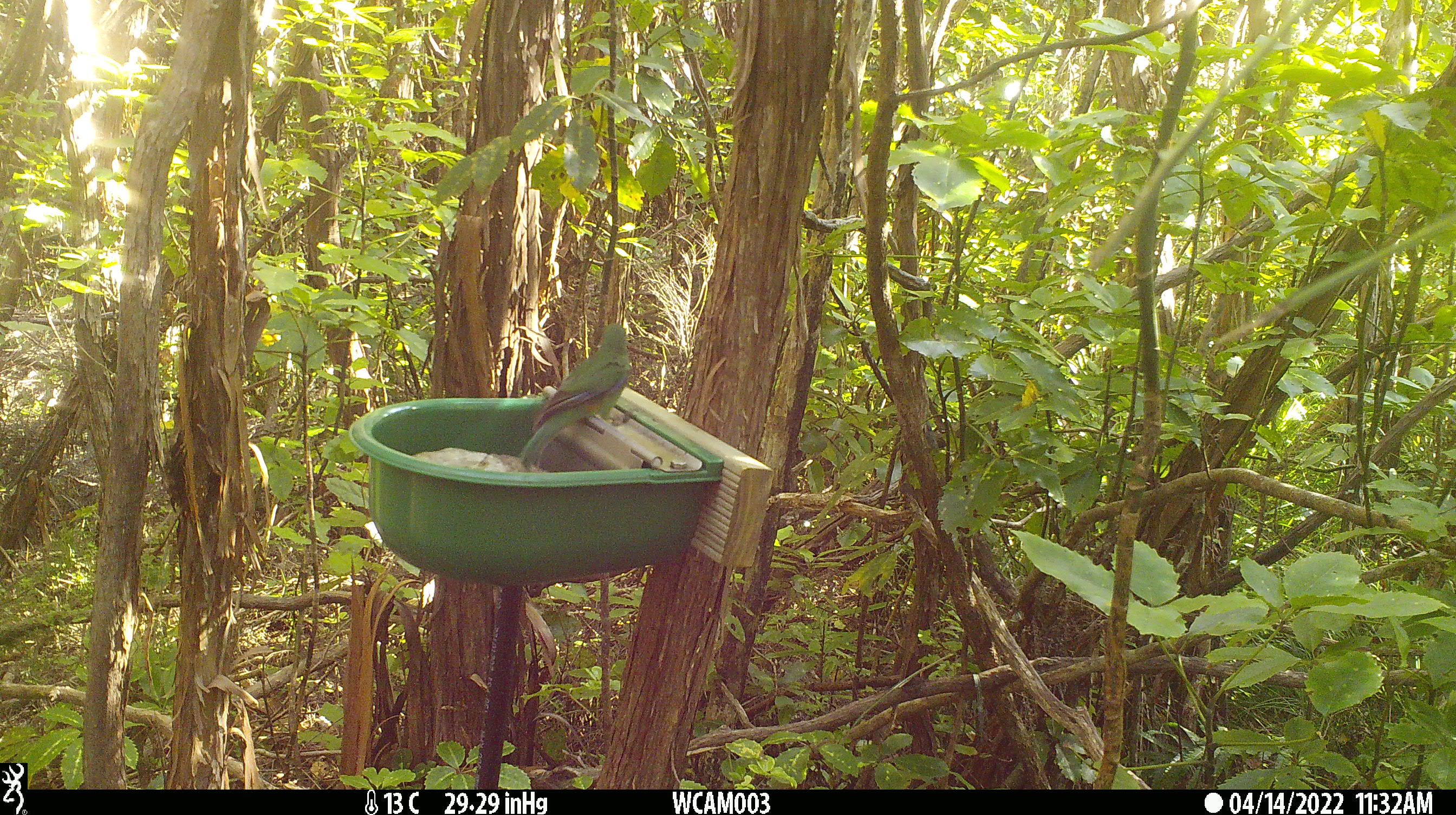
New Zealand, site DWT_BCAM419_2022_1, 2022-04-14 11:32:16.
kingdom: Animalia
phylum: Chordata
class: Aves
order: Psittaciformes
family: Psittaculidae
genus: Cyanoramphus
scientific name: Cyanoramphus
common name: parakeet